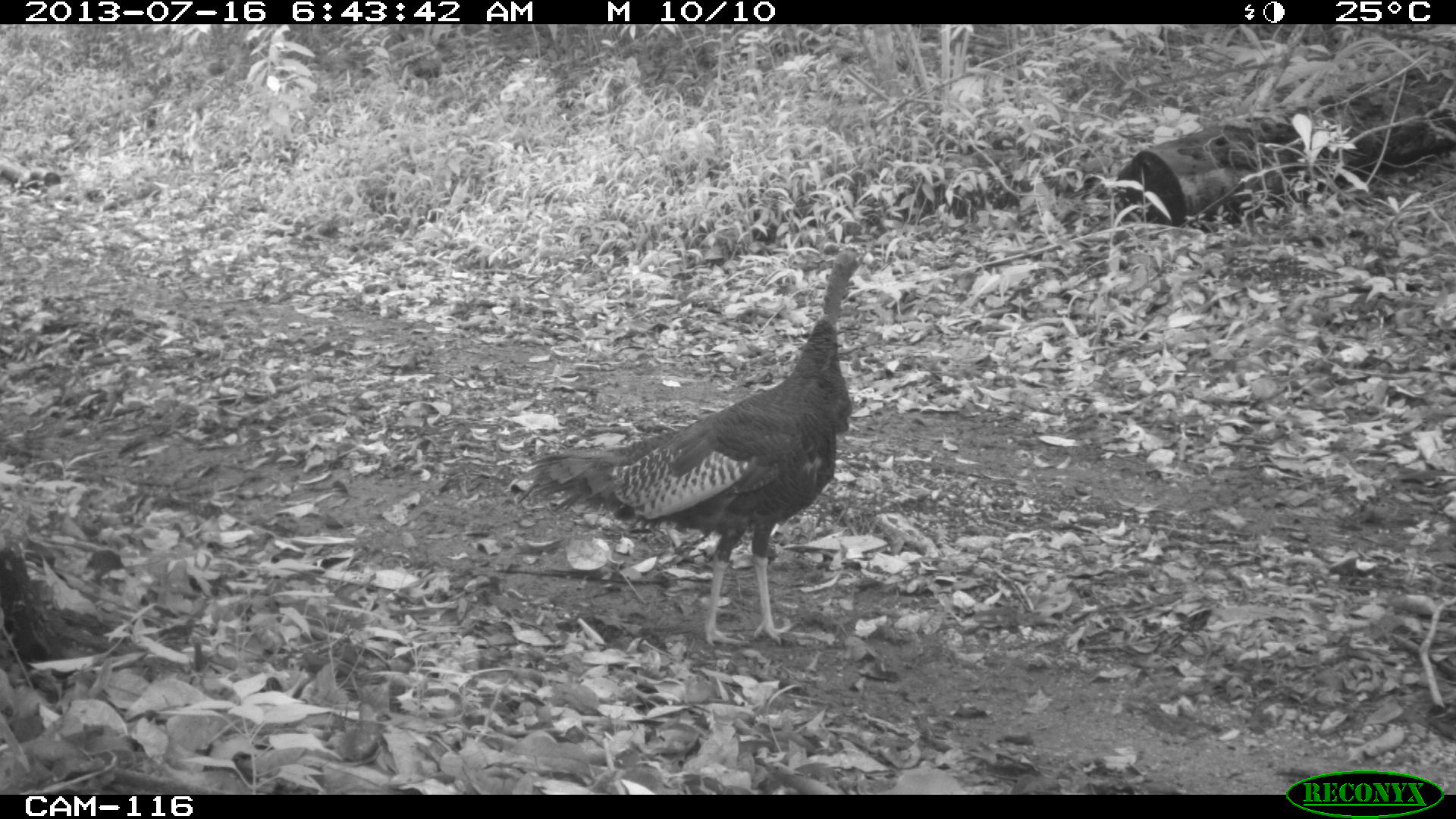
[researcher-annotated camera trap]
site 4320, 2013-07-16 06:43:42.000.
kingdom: Animalia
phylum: Chordata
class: Aves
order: Galliformes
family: Phasianidae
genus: Meleagris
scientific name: Meleagris ocellata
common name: ocellated turkey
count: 1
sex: male